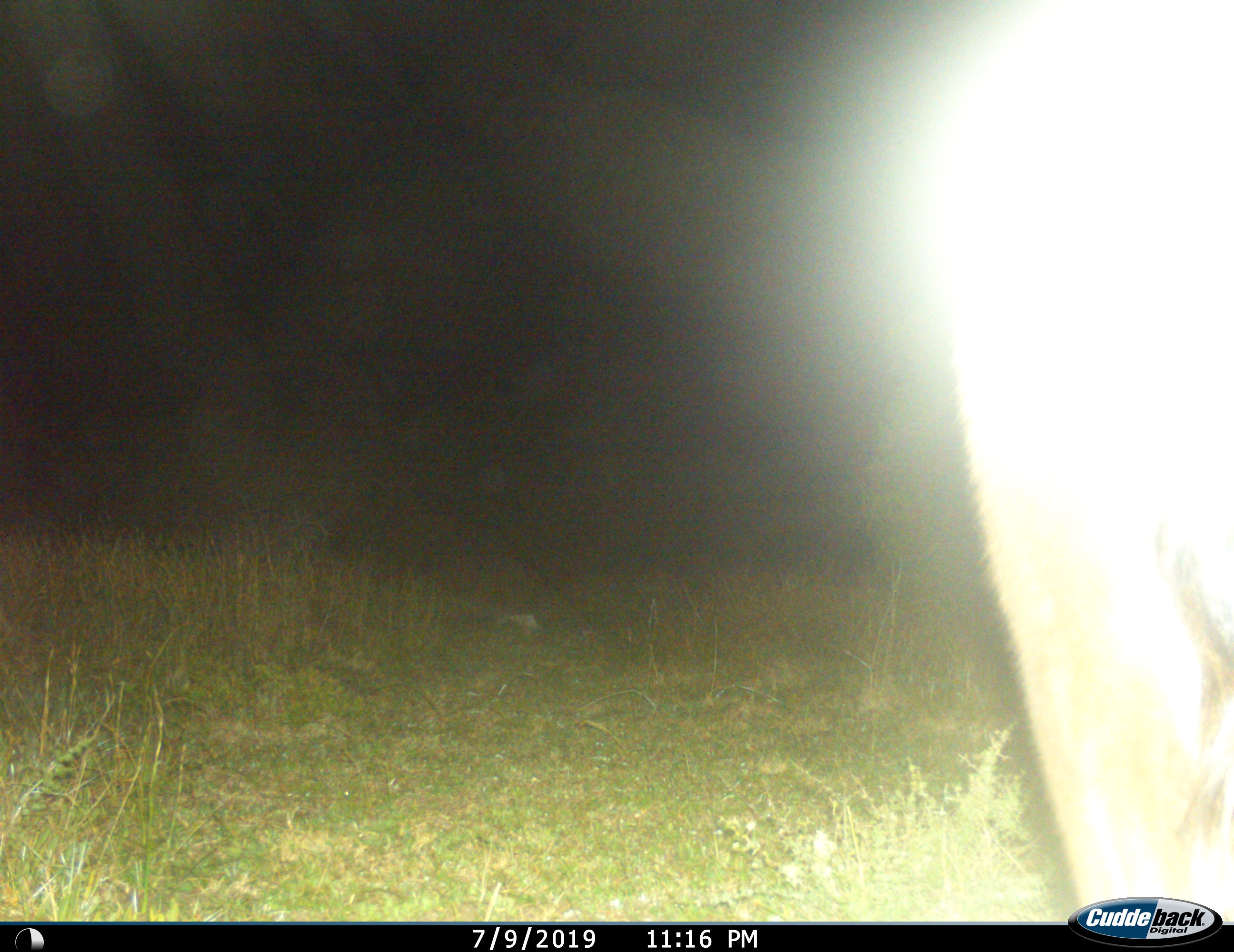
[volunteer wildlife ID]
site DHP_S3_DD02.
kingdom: Animalia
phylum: Chordata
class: Mammalia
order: Artiodactyla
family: Bovidae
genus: Raphicerus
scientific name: Raphicerus campestris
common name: steenbok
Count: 1.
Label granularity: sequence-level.